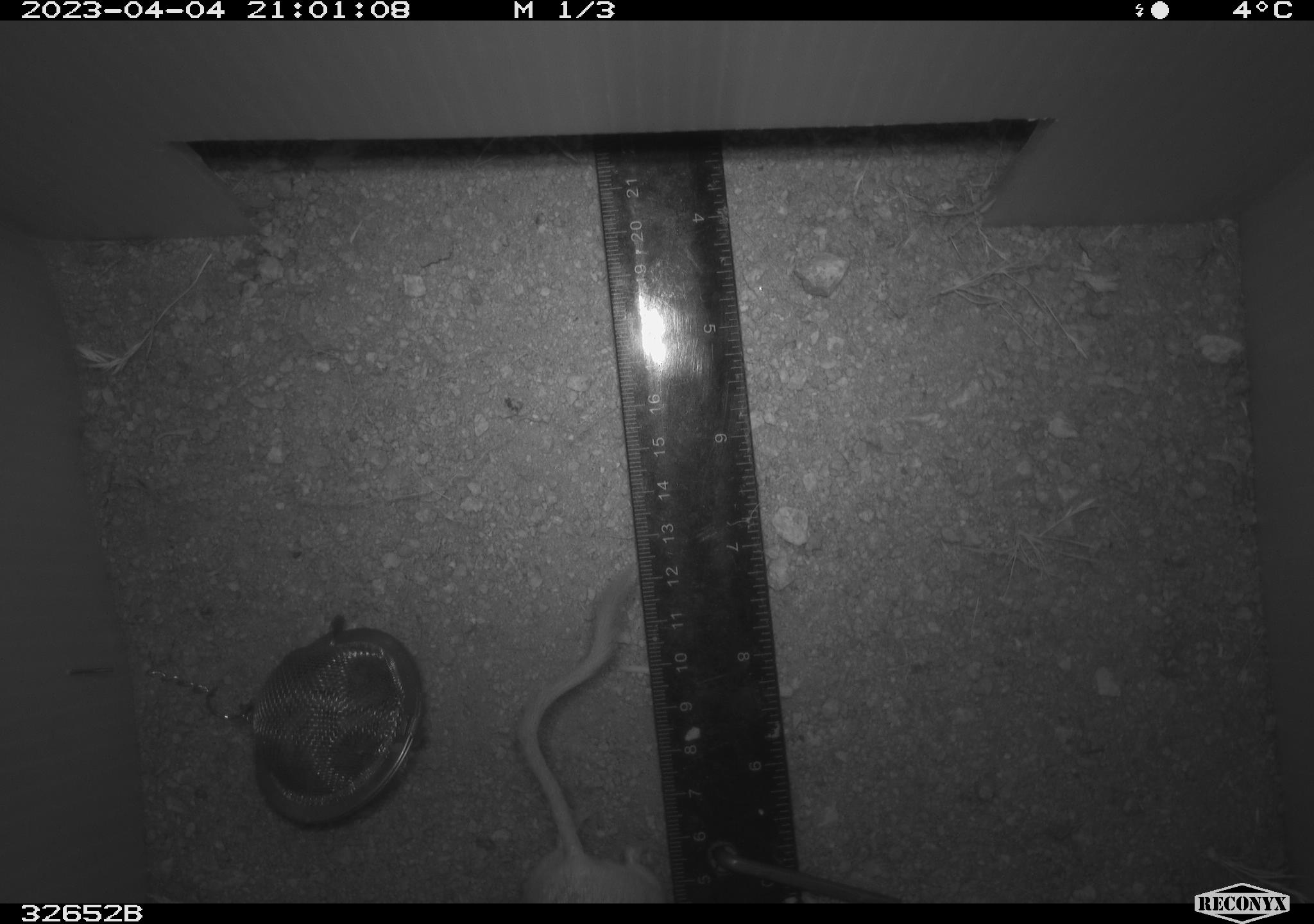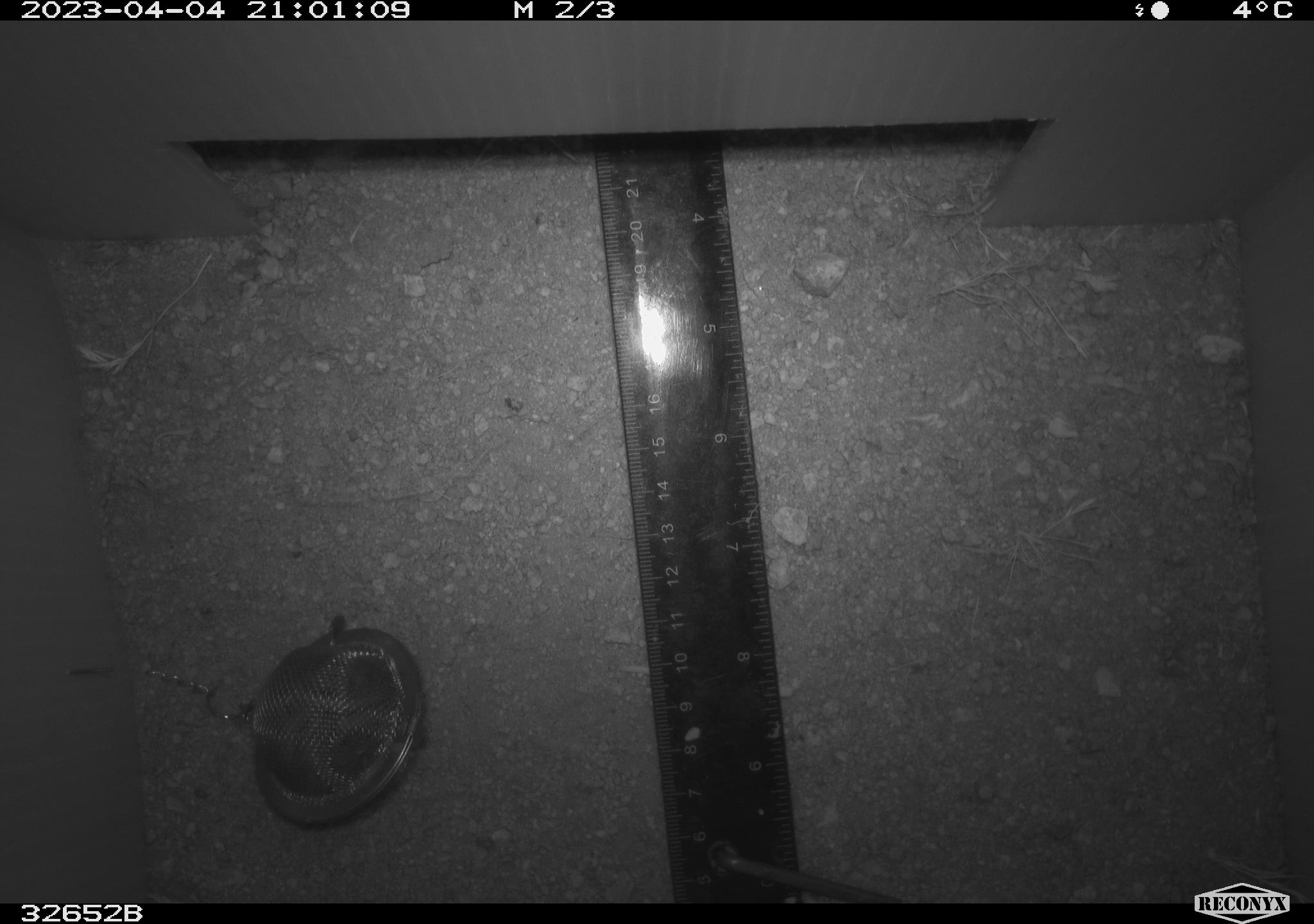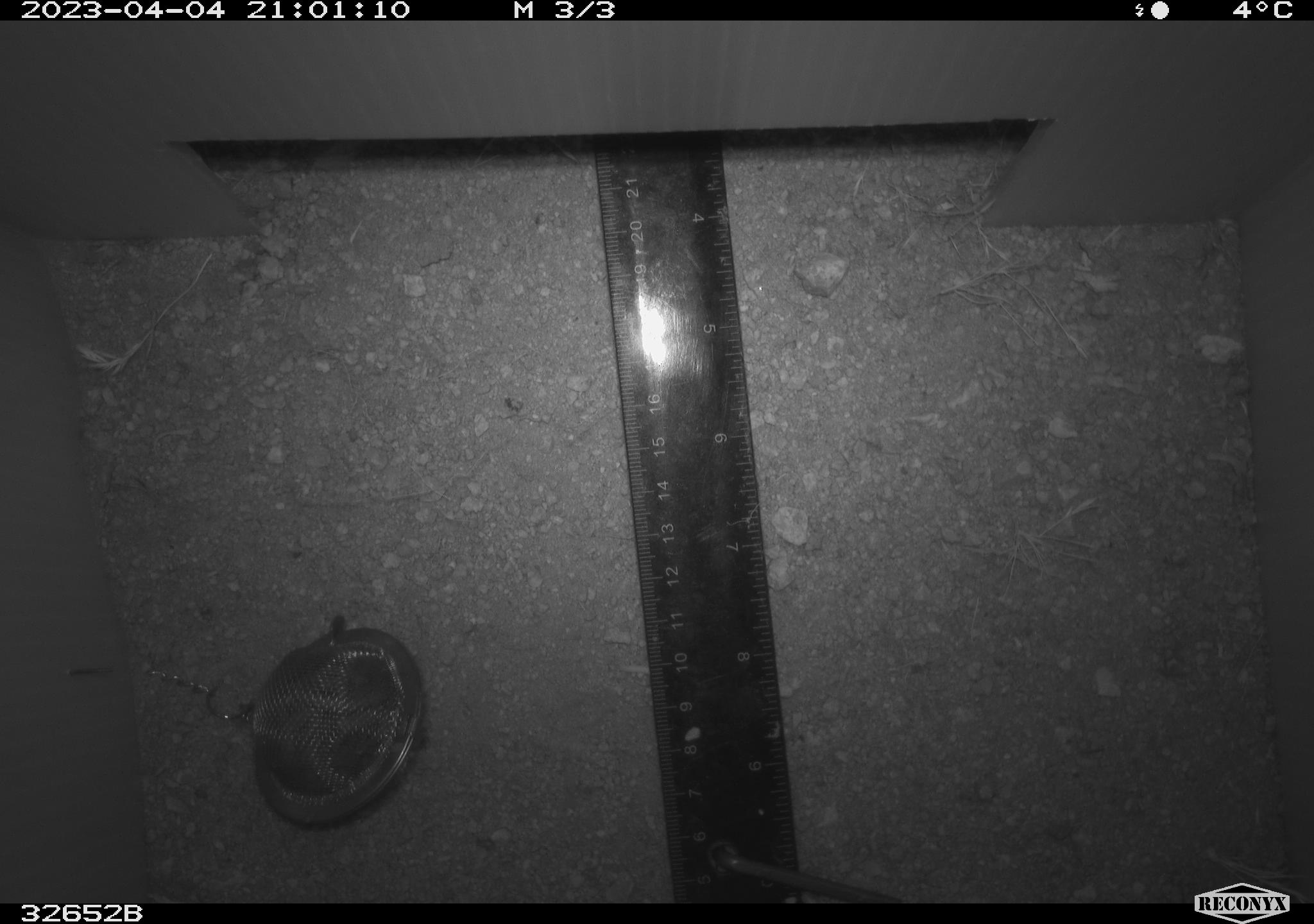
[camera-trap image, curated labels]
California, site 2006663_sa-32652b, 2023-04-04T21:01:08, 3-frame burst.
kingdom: Animalia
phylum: Chordata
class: Mammalia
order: Rodentia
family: Heteromyidae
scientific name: Heteromyidae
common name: kangaroo rats and pocket mice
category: heteromyidae family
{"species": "heteromyidae family (kangaroo rats and pocket mice) (Heteromyidae)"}